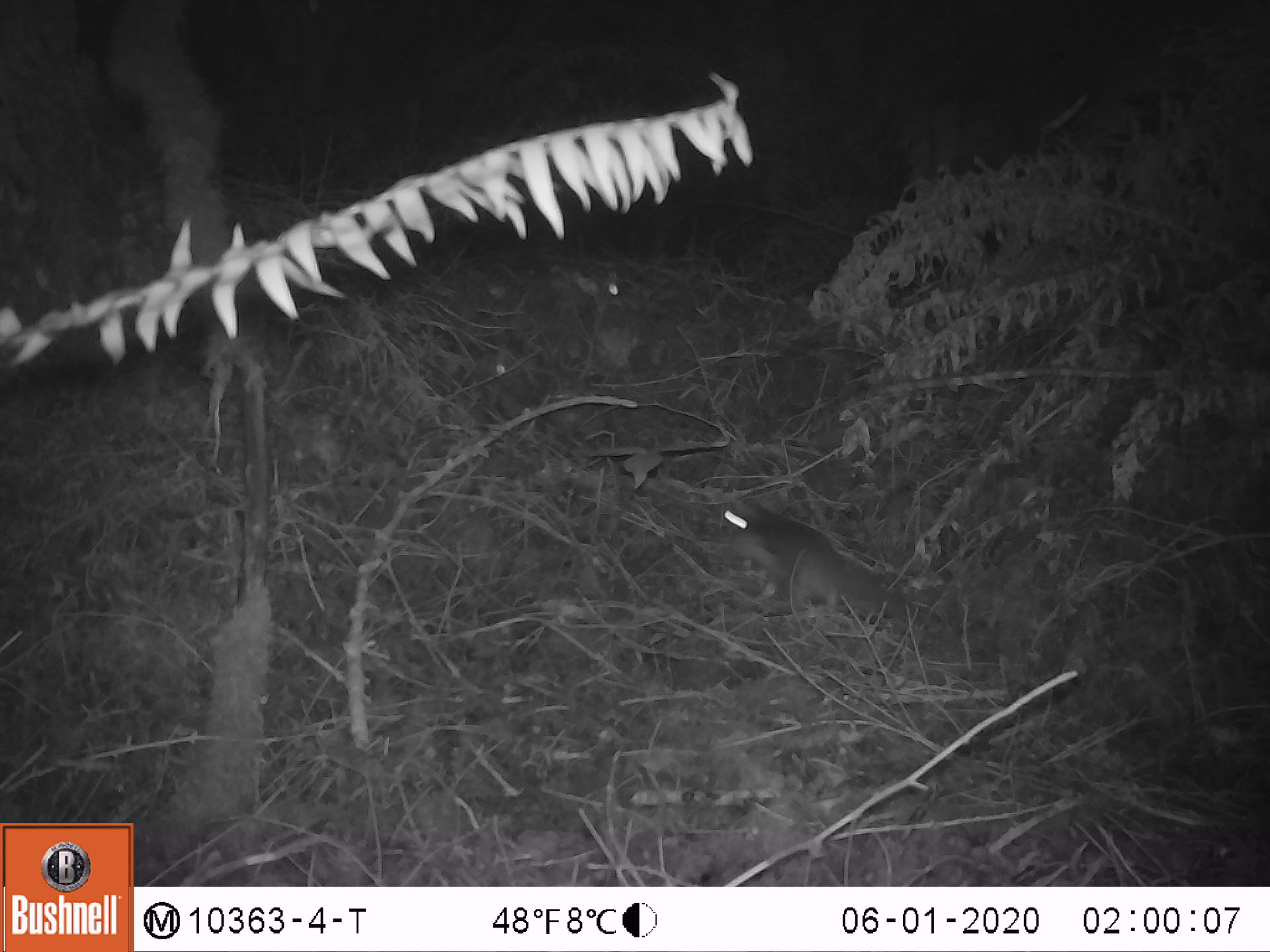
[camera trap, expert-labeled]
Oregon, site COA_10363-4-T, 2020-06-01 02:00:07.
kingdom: Animalia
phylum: Chordata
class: Mammalia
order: Rodentia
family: Sciuridae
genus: Glaucomys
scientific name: Glaucomys oregonensis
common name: humboldt's flying squirrel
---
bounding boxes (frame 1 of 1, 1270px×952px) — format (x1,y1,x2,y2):
humboldt's flying squirrel: (702,490,912,632)